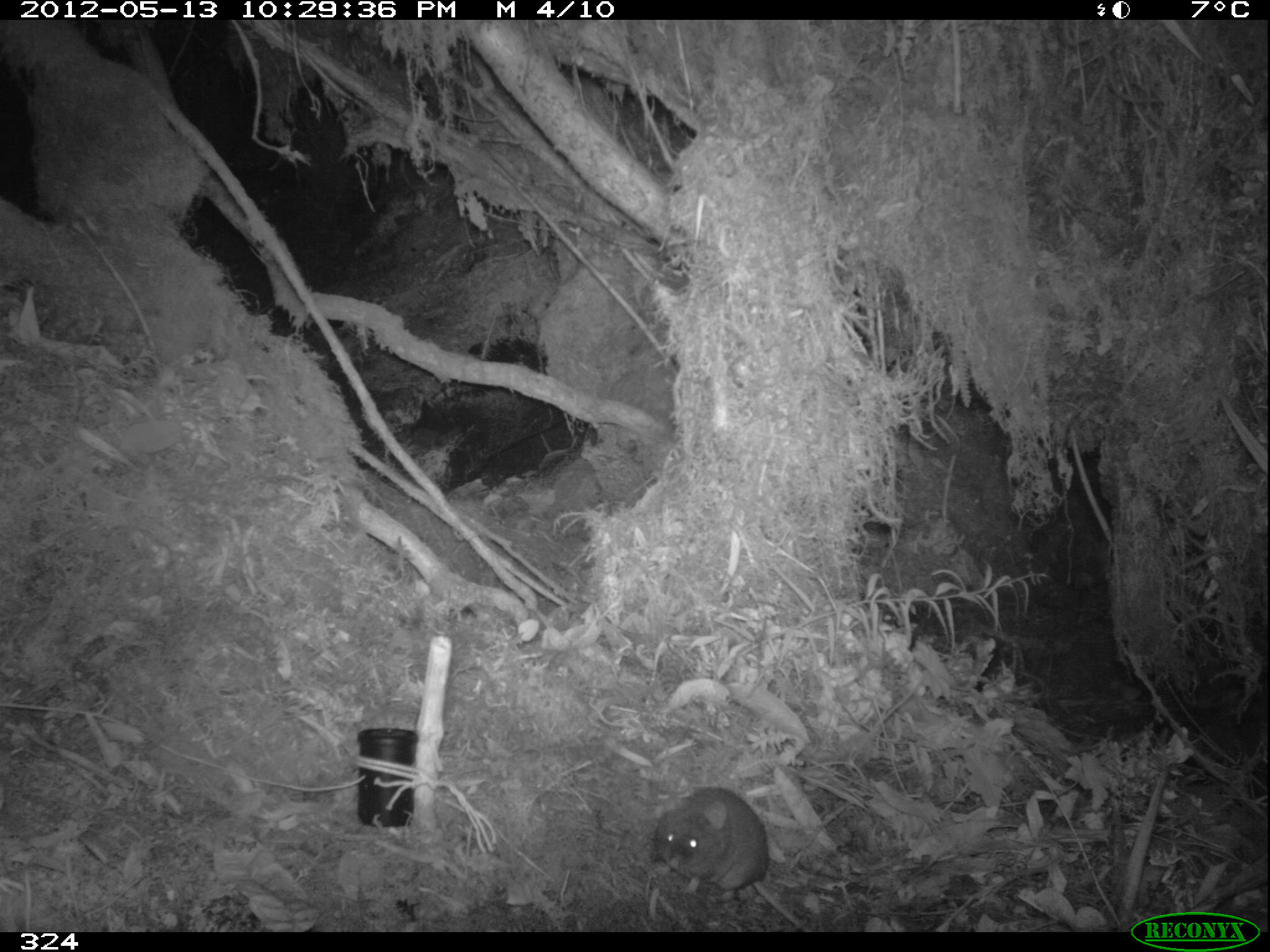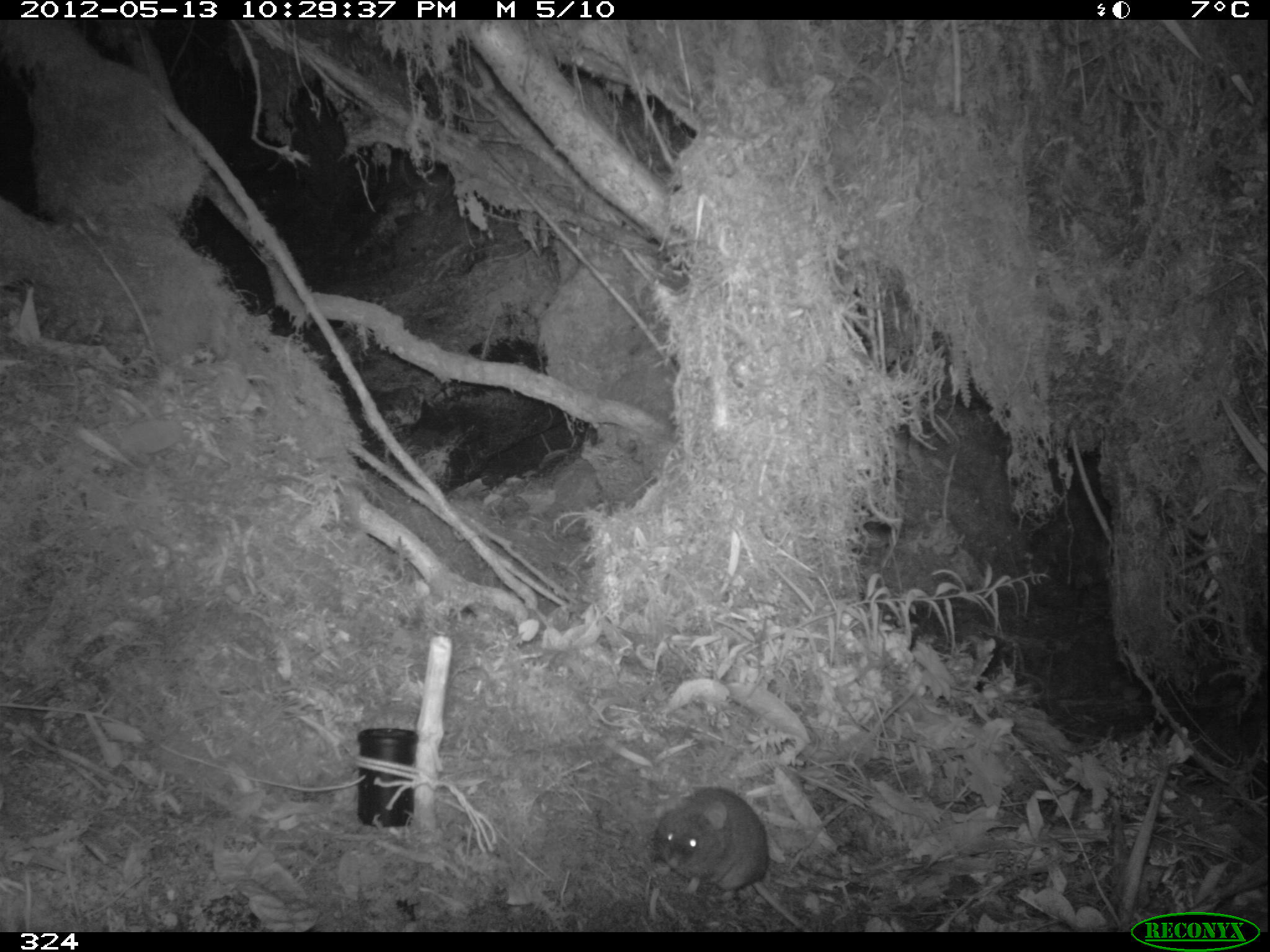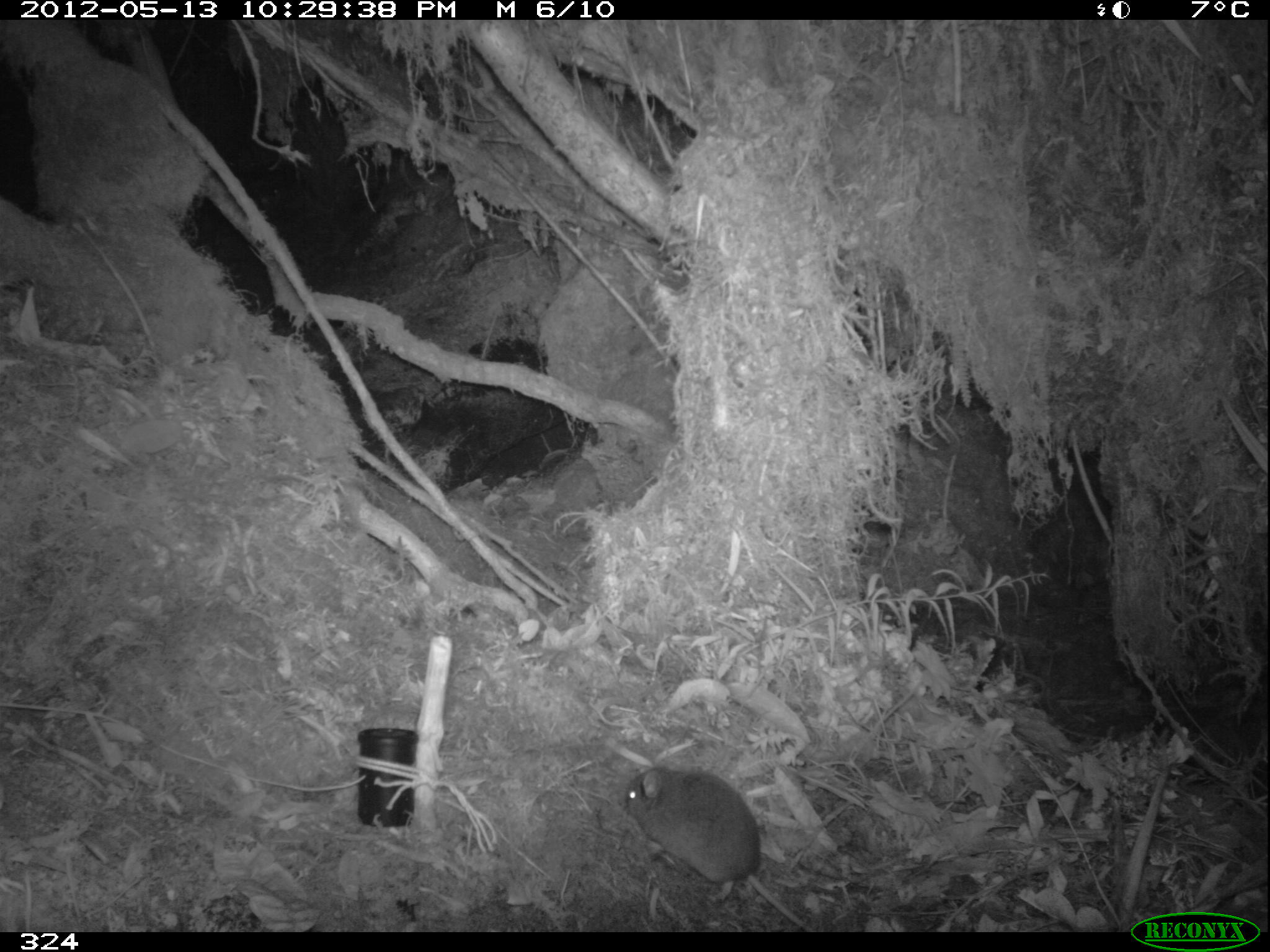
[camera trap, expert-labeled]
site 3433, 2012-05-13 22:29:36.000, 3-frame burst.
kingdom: Animalia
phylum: Chordata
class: Mammalia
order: Rodentia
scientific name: Rodentia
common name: rodents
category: unknown rodent